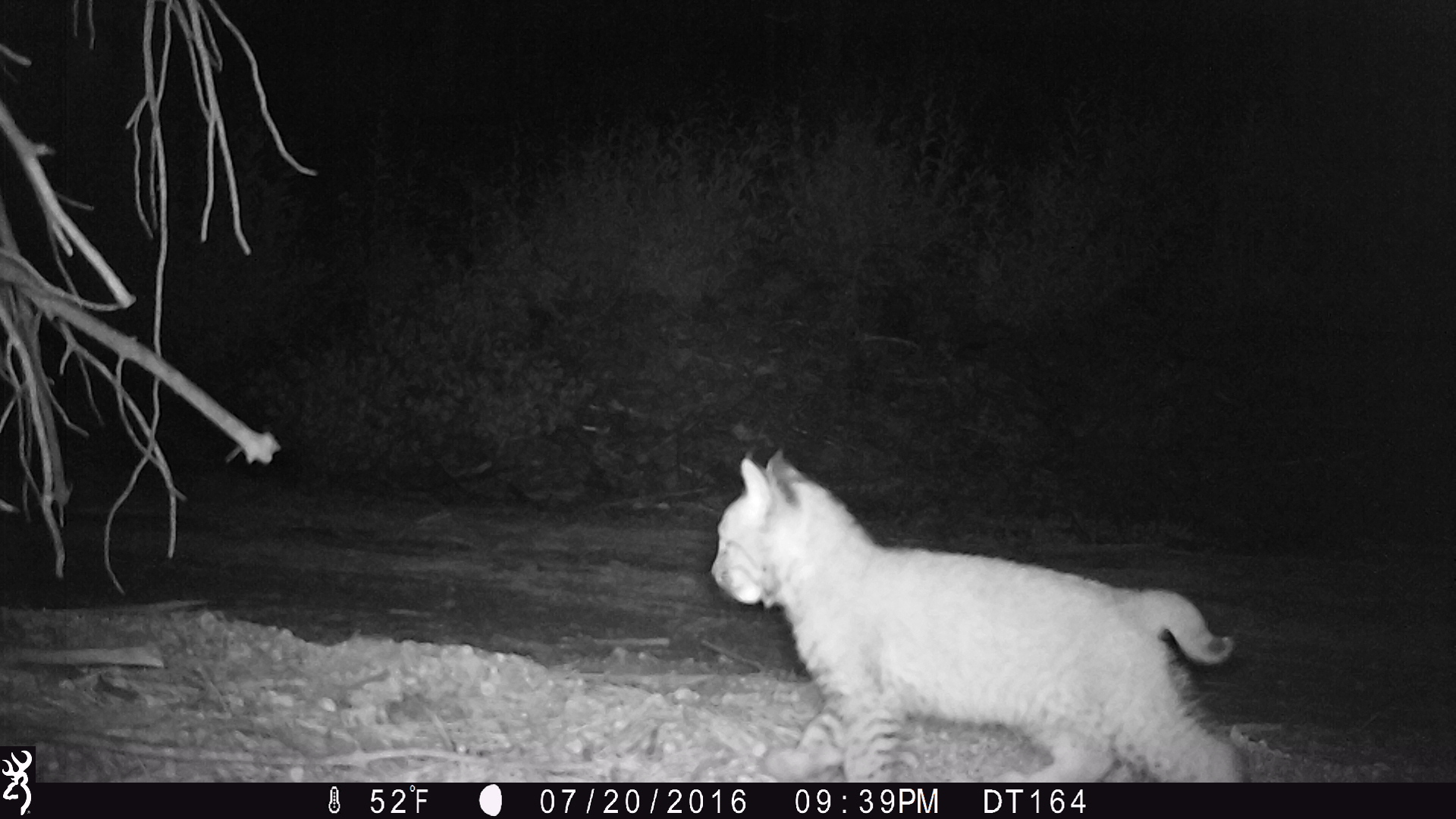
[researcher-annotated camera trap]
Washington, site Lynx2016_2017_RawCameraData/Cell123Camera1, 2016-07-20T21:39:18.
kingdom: Animalia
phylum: Chordata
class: Mammalia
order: Carnivora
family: Felidae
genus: Lynx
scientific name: Lynx rufus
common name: bobcat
Lynx rufus (bobcat). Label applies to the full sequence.